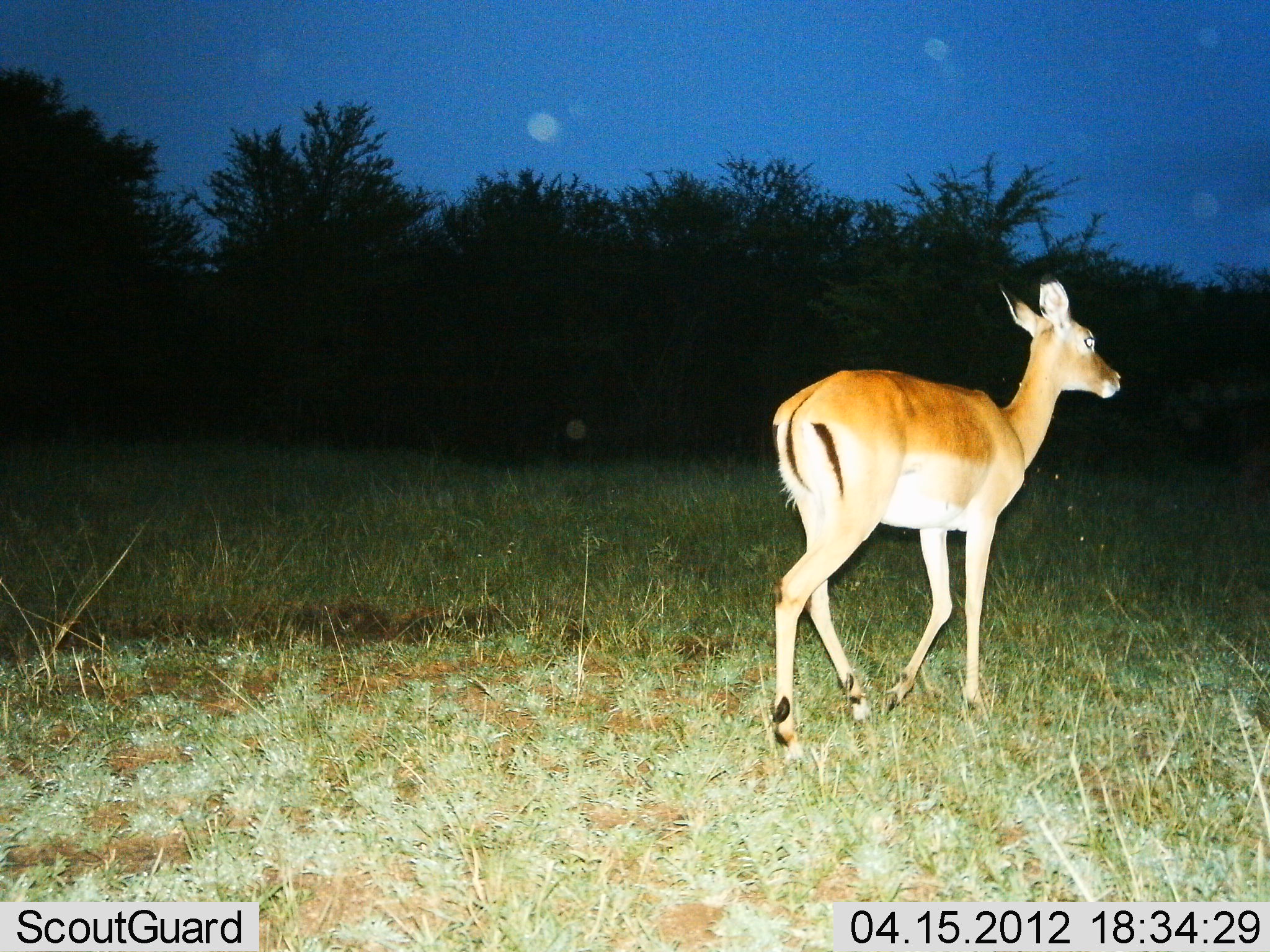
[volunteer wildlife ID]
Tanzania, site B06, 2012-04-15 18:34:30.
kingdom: Animalia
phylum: Chordata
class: Mammalia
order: Artiodactyla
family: Bovidae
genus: Aepyceros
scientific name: Aepyceros melampus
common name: impala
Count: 1.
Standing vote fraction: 7%.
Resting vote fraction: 0%.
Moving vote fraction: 100%.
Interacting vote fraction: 0%.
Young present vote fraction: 7%.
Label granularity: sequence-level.